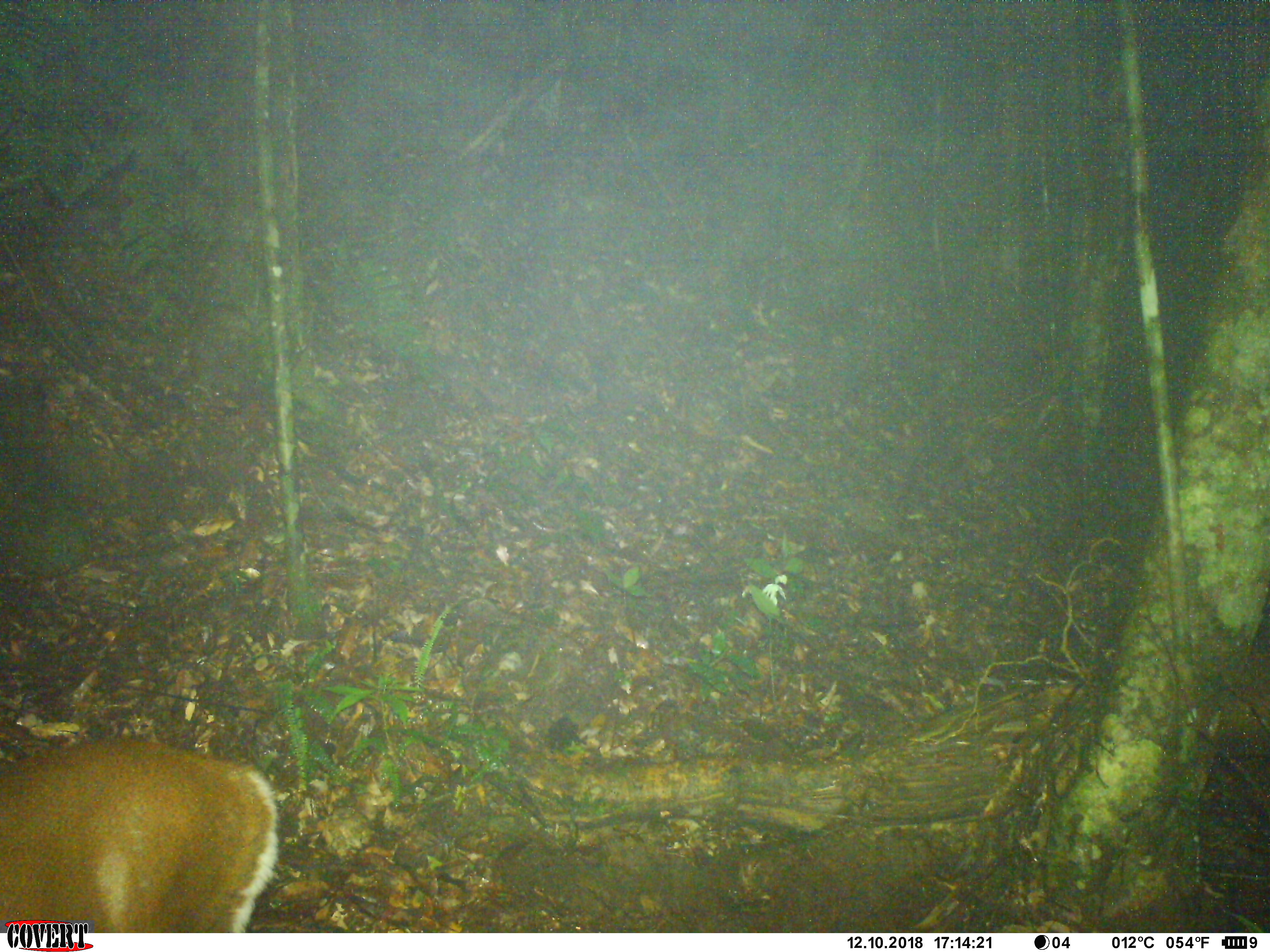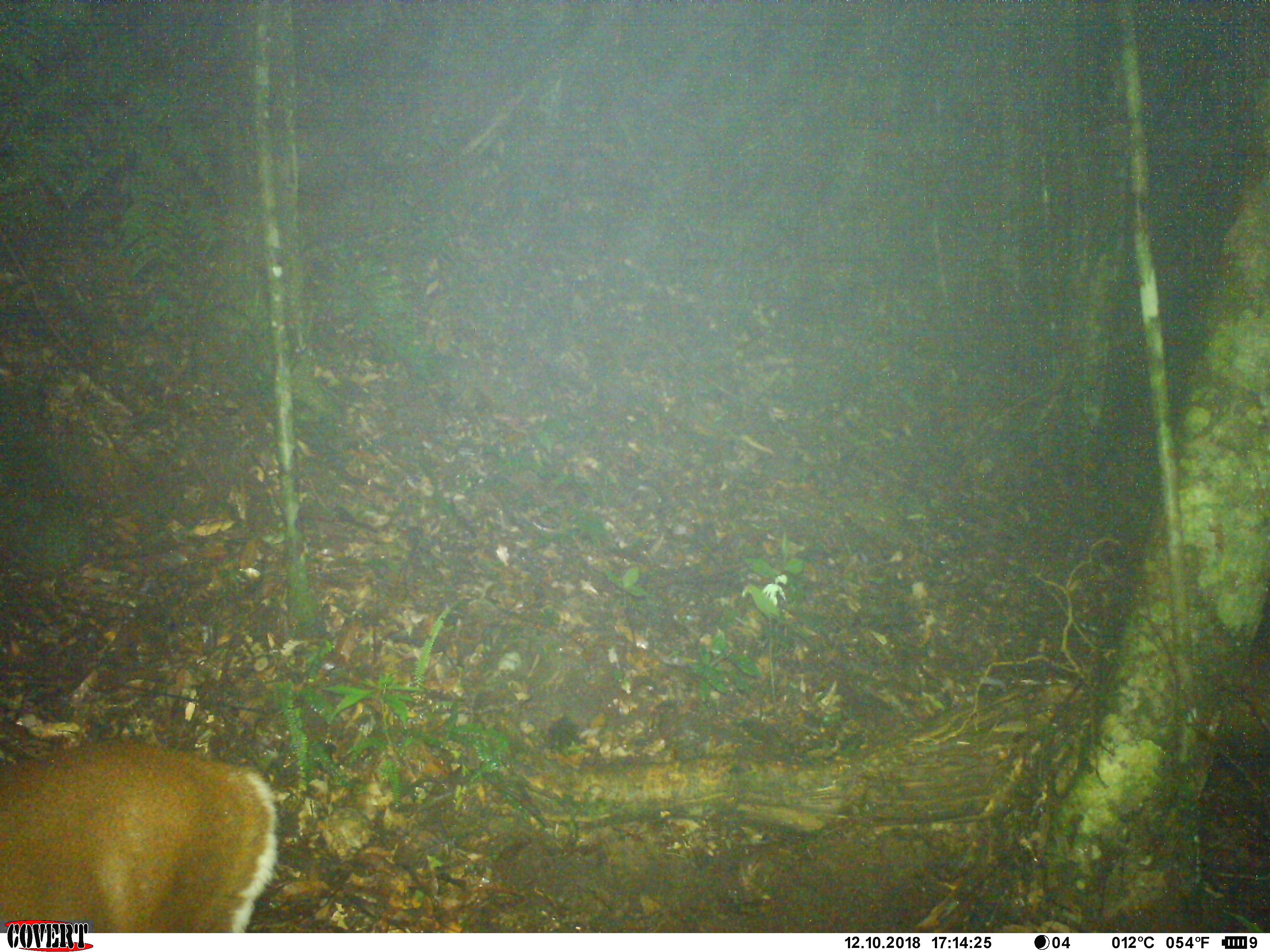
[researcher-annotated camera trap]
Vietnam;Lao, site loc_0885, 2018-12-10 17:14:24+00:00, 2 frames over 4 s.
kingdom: Animalia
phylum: Chordata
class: Mammalia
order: Artiodactyla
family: Cervidae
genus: Muntiacus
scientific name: Muntiacus rooseveltorum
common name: roosevelt's muntjac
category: roosevelts muntjac group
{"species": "roosevelts muntjac group (roosevelt's muntjac) (Muntiacus rooseveltorum)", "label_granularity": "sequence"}